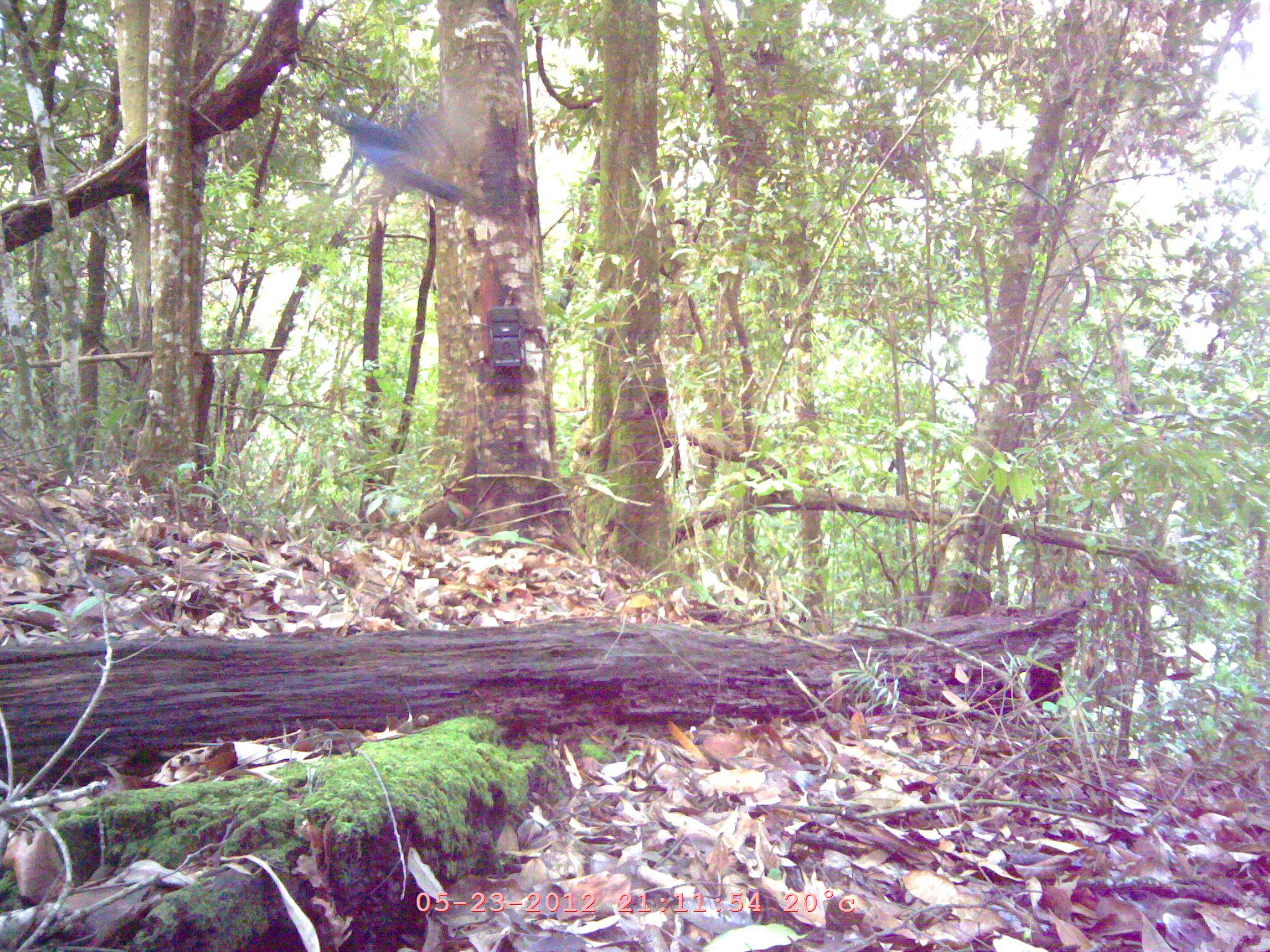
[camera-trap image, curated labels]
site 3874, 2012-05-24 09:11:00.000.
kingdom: Animalia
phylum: Chordata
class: Aves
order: Passeriformes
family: Muscicapidae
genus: Myophonus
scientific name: Myophonus caeruleus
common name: blue whistling thrush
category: myophonus caerulus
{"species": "myophonus caerulus (blue whistling thrush) (Myophonus caeruleus)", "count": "1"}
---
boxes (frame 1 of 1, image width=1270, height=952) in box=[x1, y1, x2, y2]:
myophonus caerulus: box=[310, 94, 468, 204]